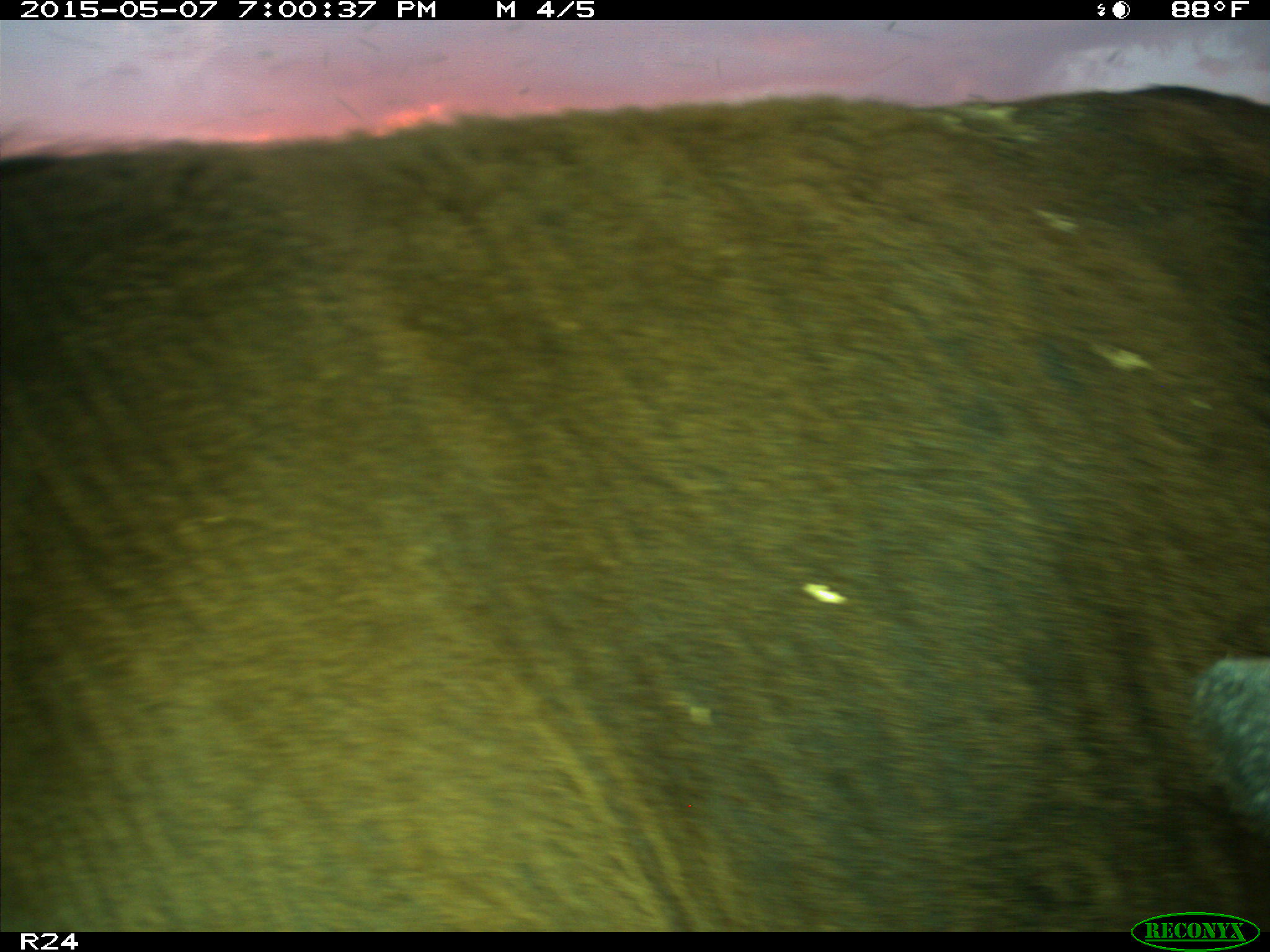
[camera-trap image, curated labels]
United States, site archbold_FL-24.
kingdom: Animalia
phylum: Chordata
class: Mammalia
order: Artiodactyla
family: Bovidae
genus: Bos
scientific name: Bos taurus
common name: domestic cow